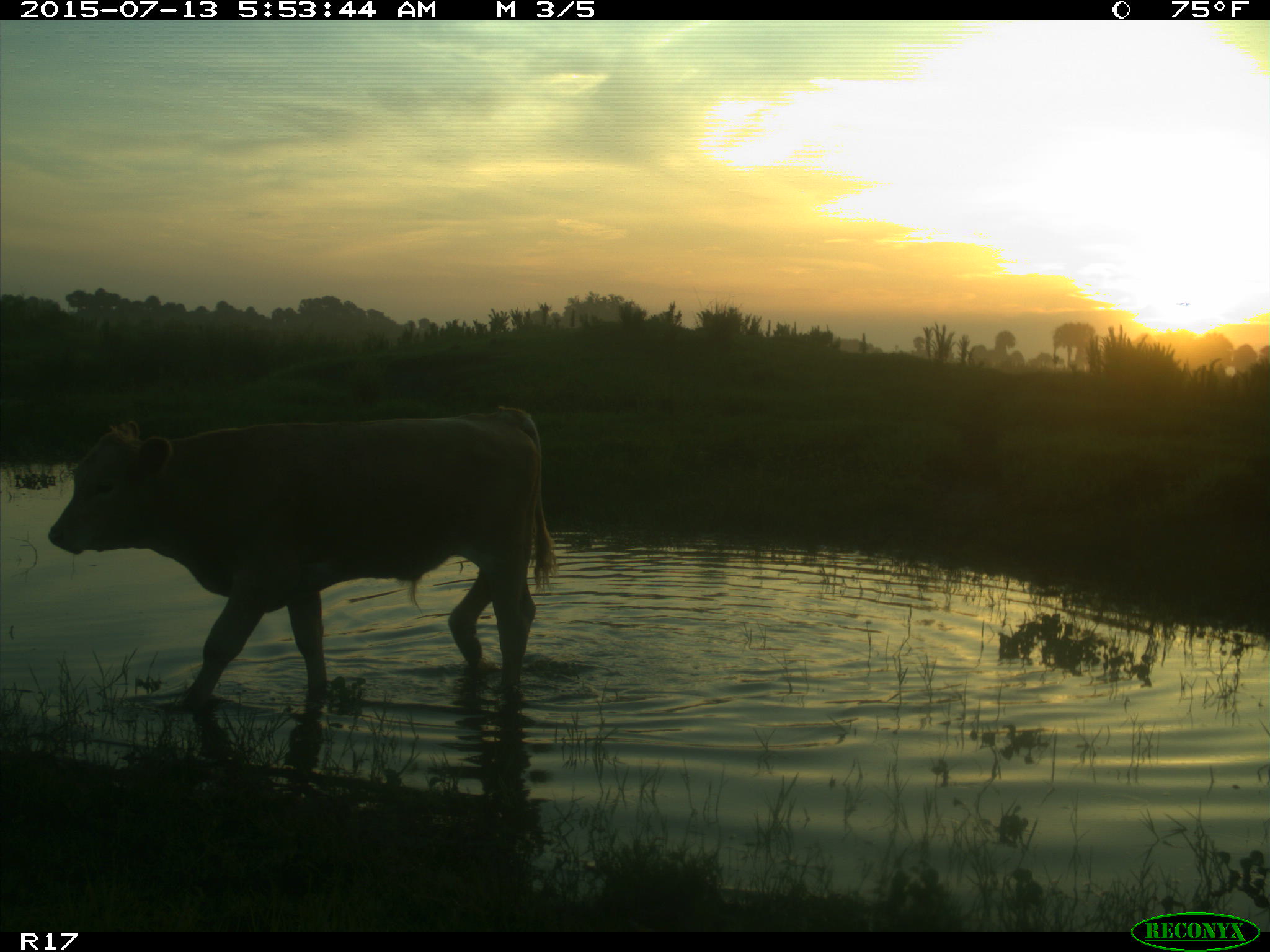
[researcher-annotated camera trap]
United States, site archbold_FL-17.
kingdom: Animalia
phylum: Chordata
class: Mammalia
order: Artiodactyla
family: Bovidae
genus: Bos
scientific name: Bos taurus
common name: domestic cow